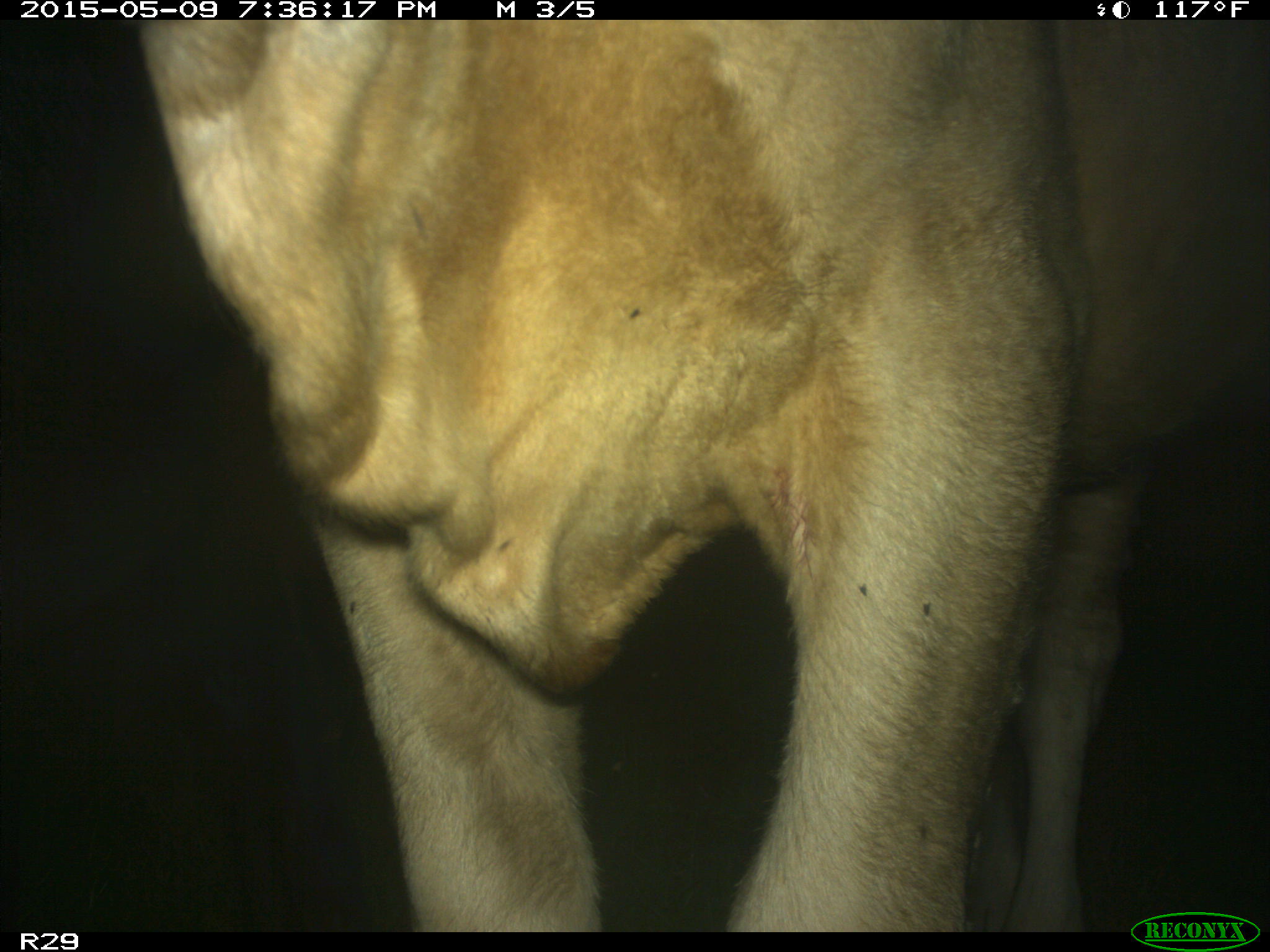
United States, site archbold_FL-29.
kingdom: Animalia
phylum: Chordata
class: Mammalia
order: Artiodactyla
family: Bovidae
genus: Bos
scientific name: Bos taurus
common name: domestic cow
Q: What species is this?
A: Bos taurus (domestic cow).